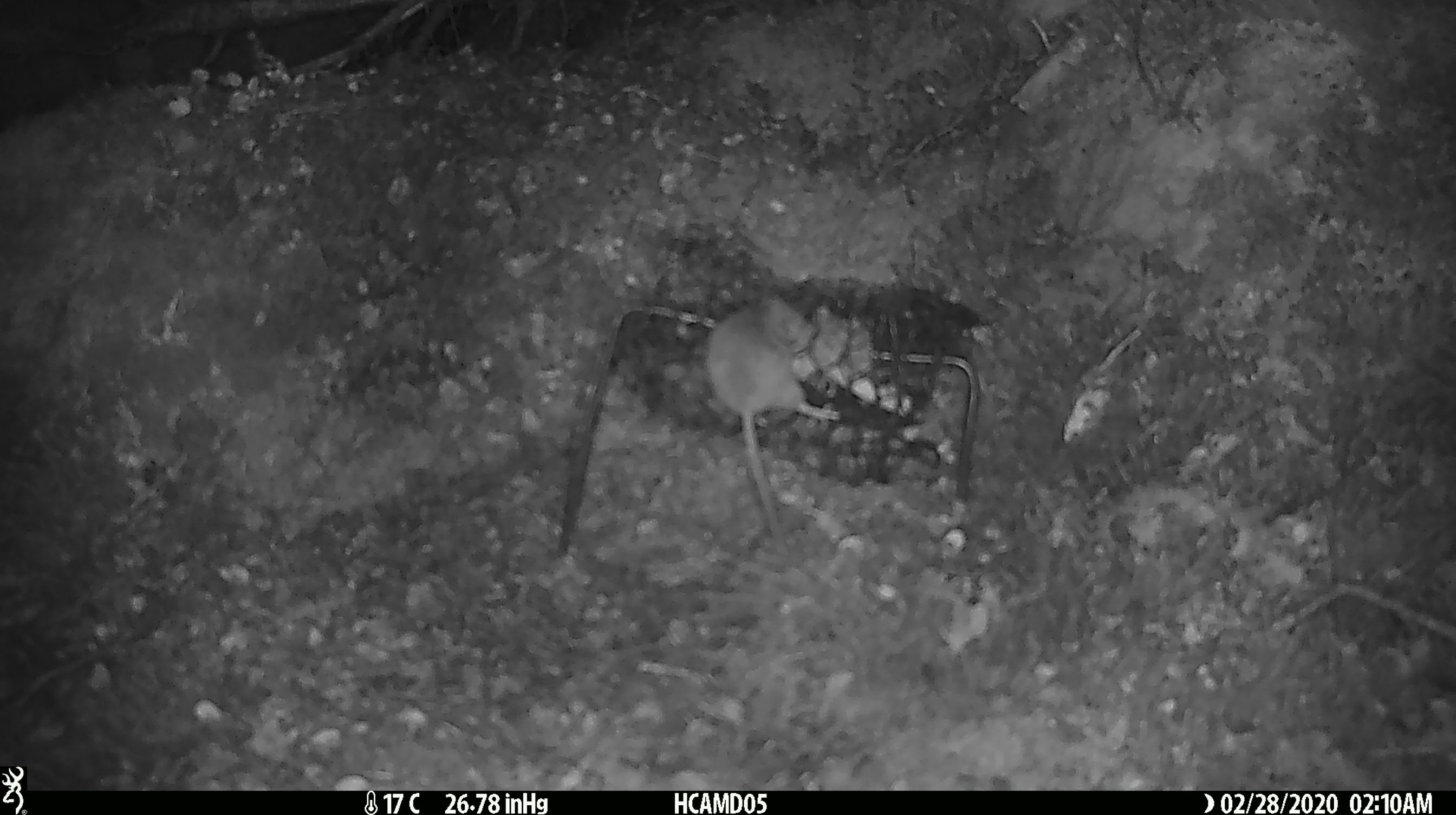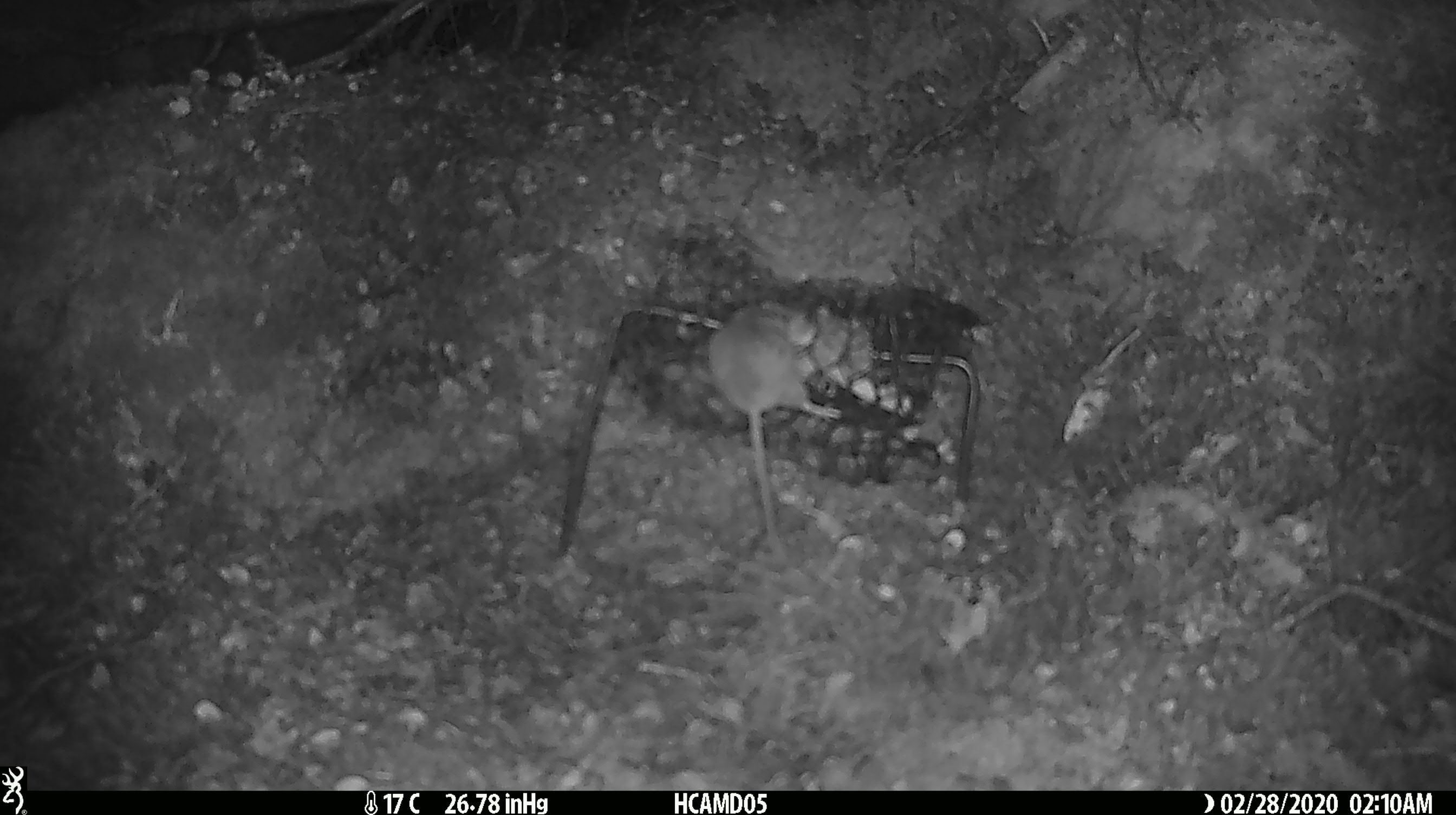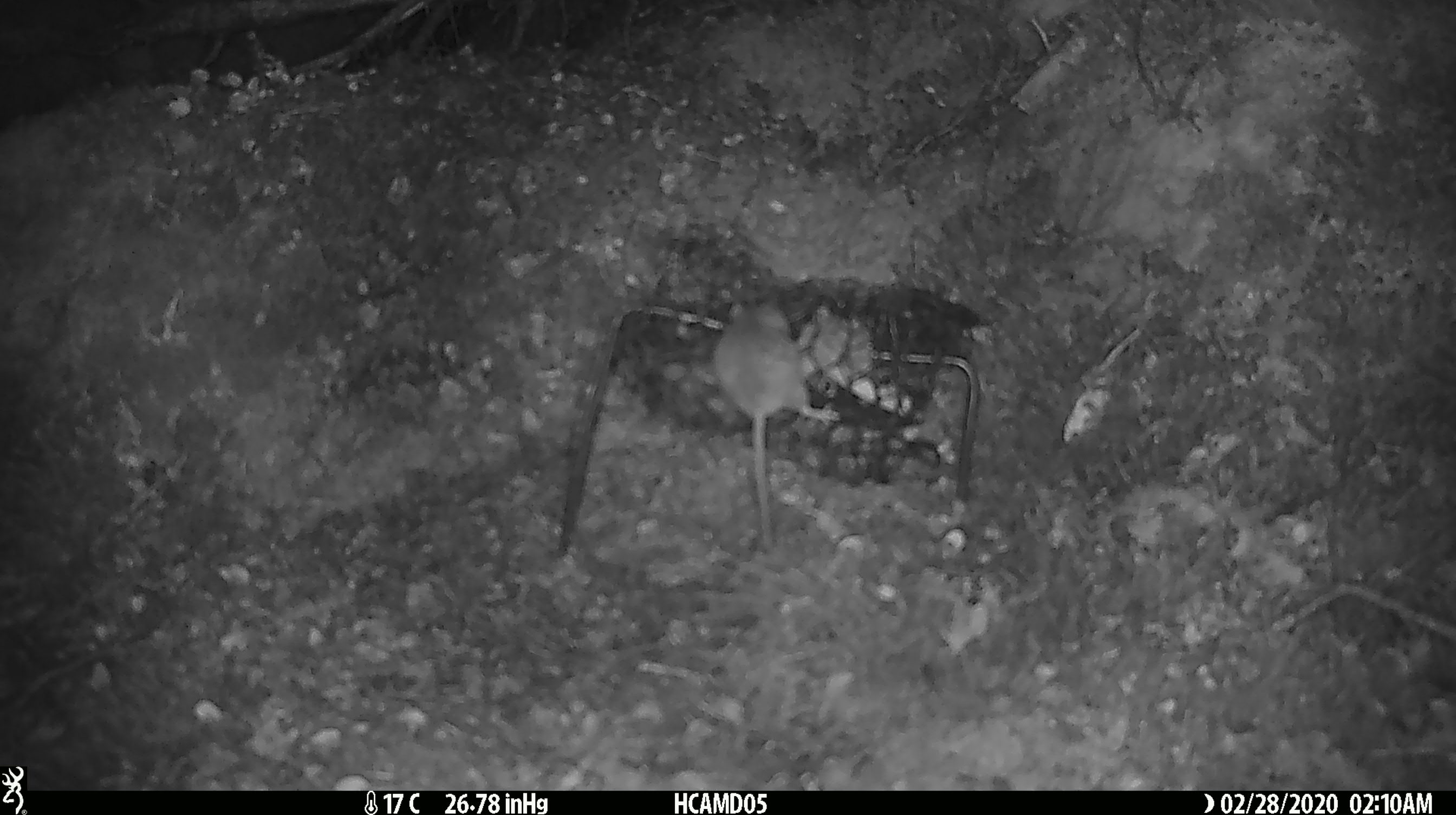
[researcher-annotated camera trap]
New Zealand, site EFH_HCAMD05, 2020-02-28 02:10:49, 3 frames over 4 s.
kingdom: Animalia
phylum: Chordata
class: Mammalia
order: Rodentia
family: Muridae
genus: Mus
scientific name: Mus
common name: mouse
Mouse (Mus).